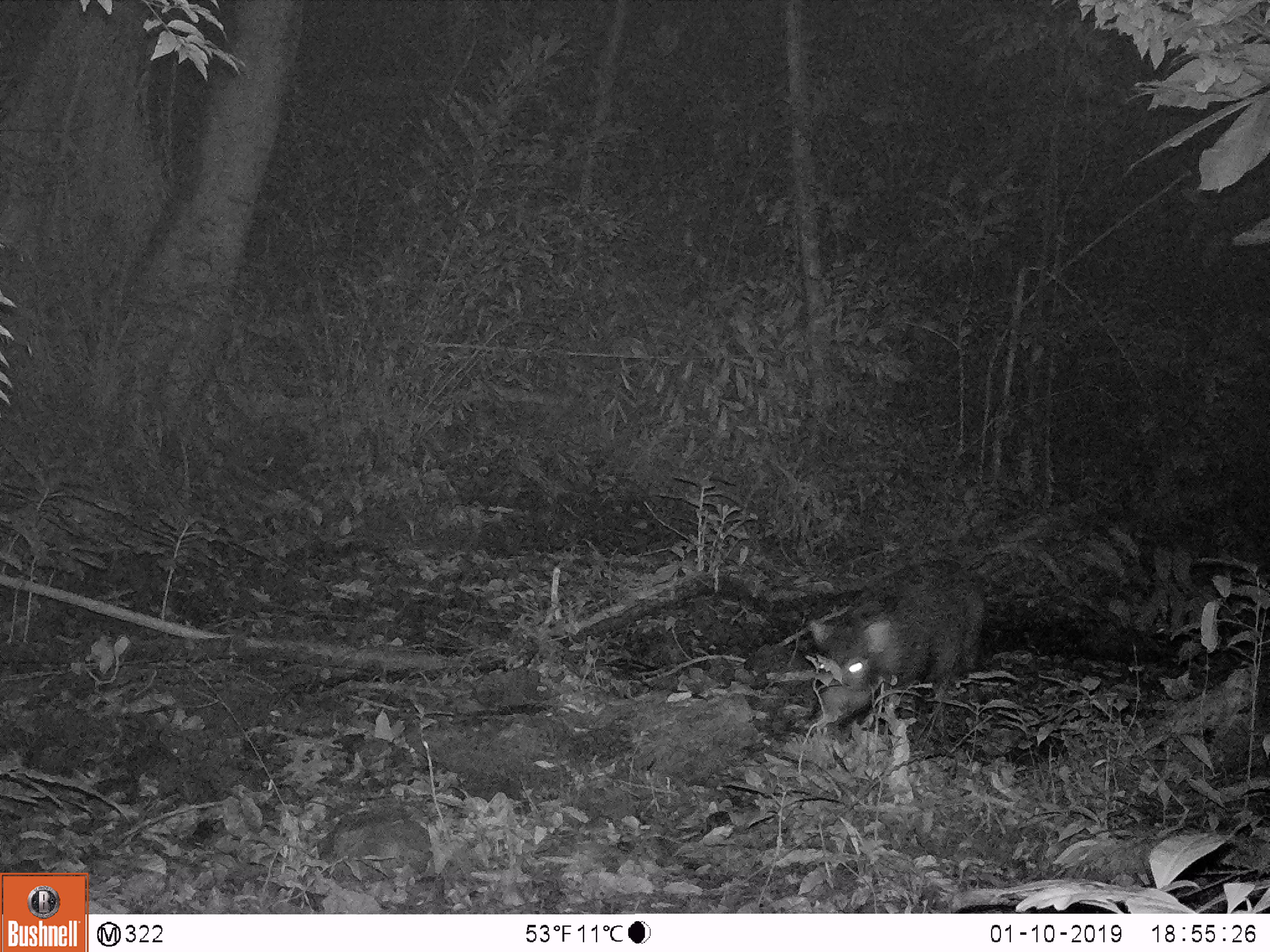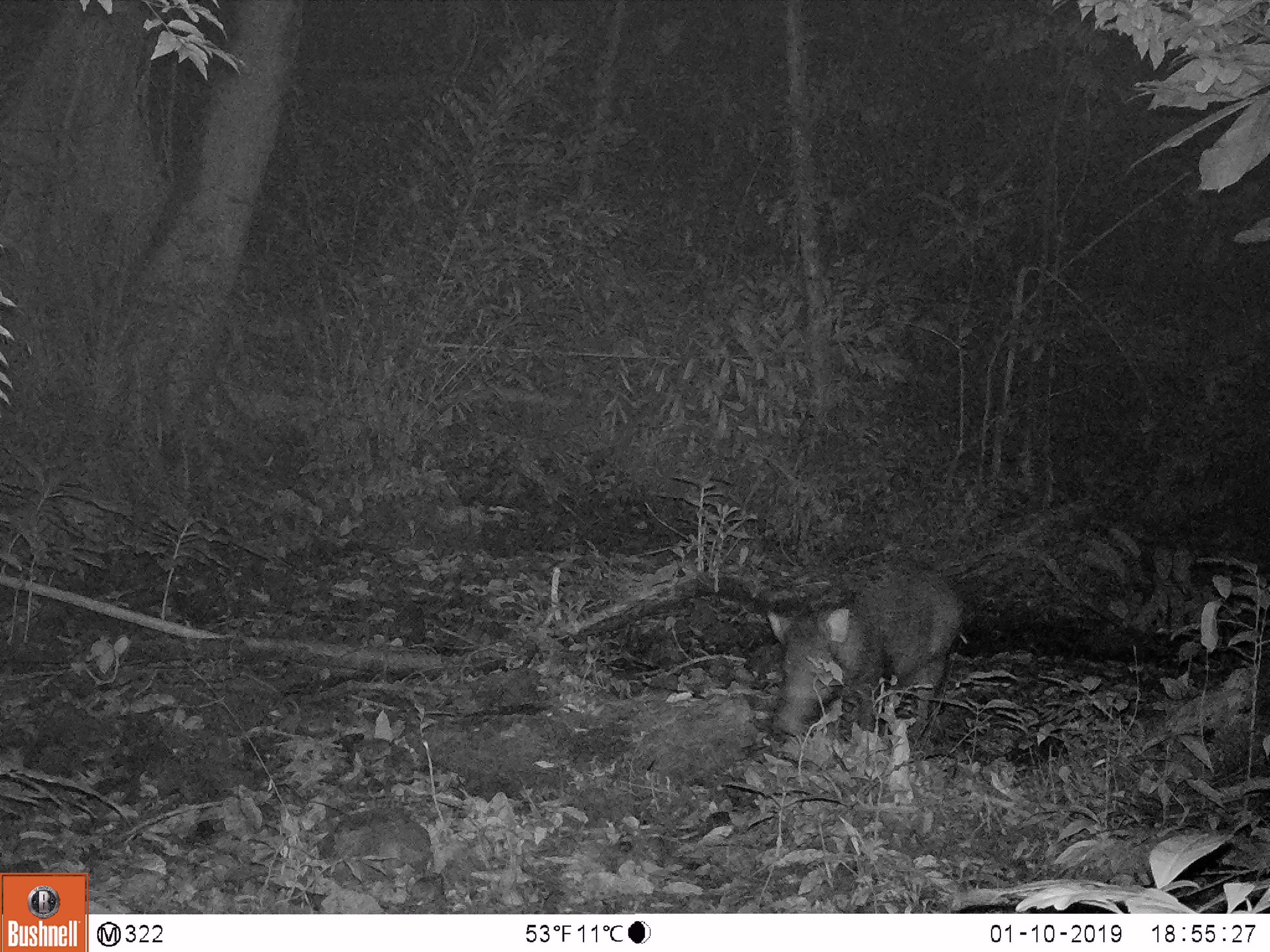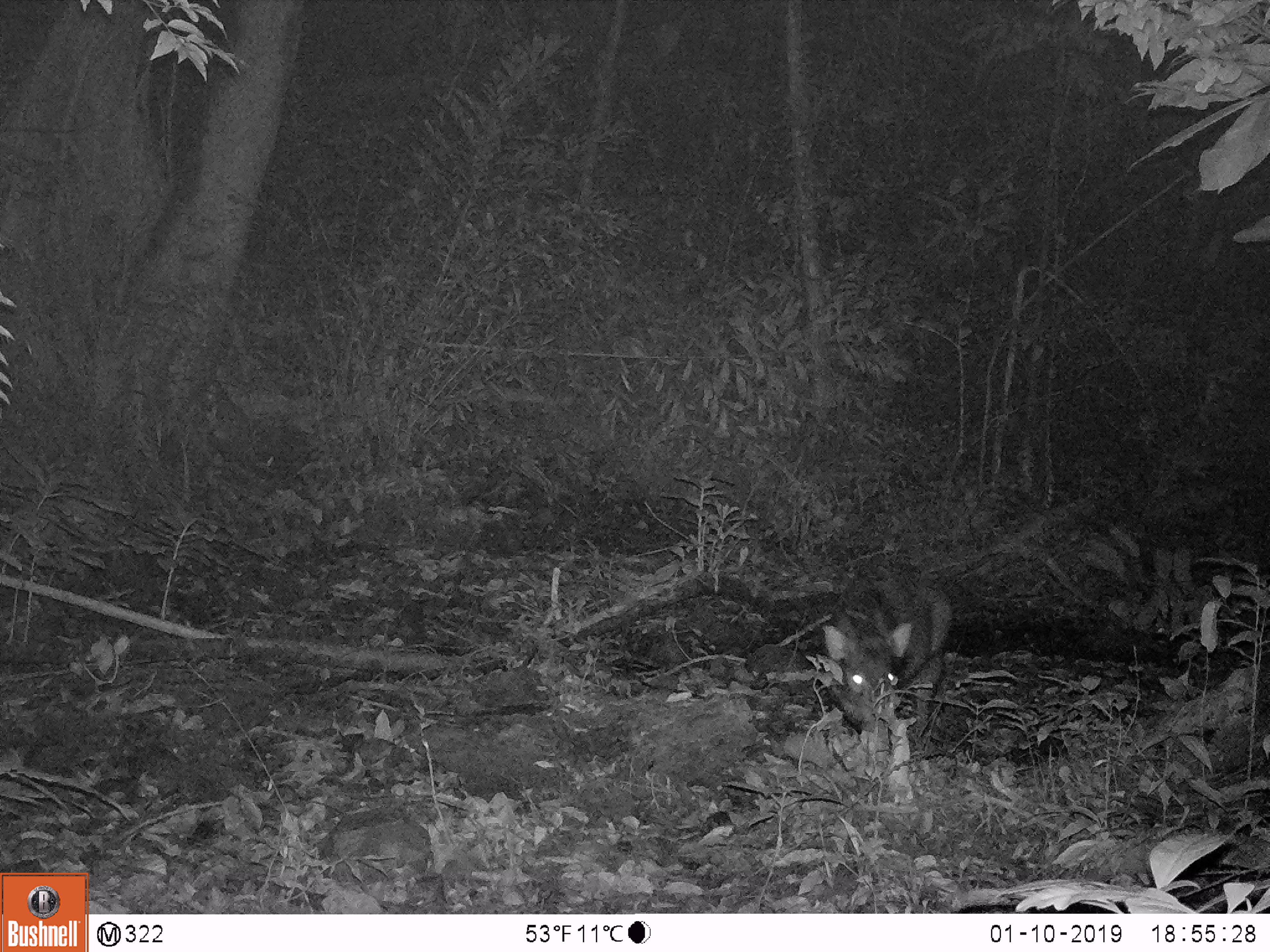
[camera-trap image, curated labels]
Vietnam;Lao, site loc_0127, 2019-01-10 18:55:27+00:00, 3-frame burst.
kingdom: Animalia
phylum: Chordata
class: Mammalia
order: Artiodactyla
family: Suidae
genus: Sus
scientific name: Sus scrofa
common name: eurasian wild pig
Eurasian wild pig (Sus scrofa). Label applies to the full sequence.